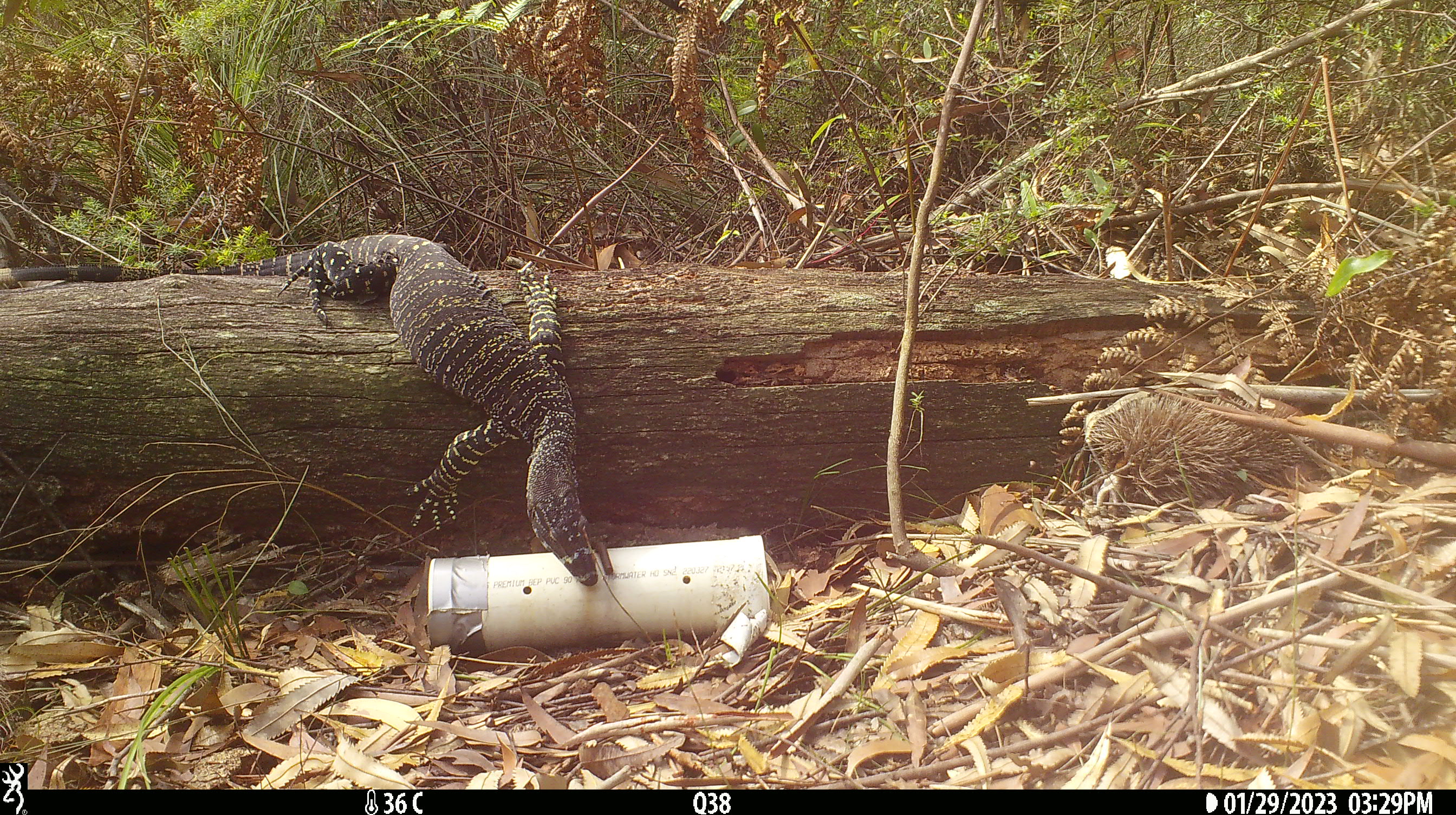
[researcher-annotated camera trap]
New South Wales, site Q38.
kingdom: Animalia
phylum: Chordata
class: Reptilia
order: Squamata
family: Varanidae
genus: Varanus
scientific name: Varanus varius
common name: lace monitor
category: goanna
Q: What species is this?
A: Goanna (lace monitor) (Varanus varius).